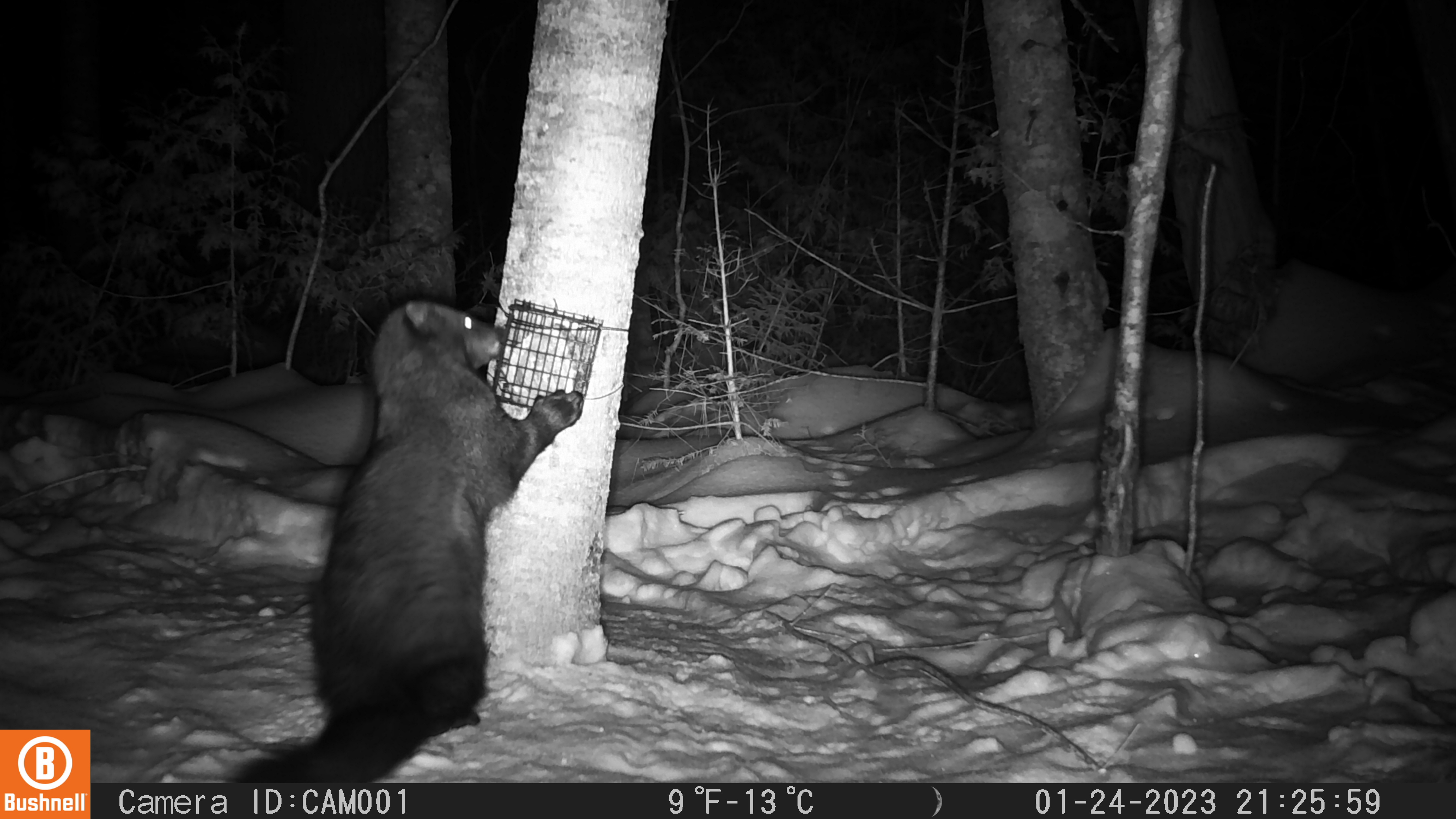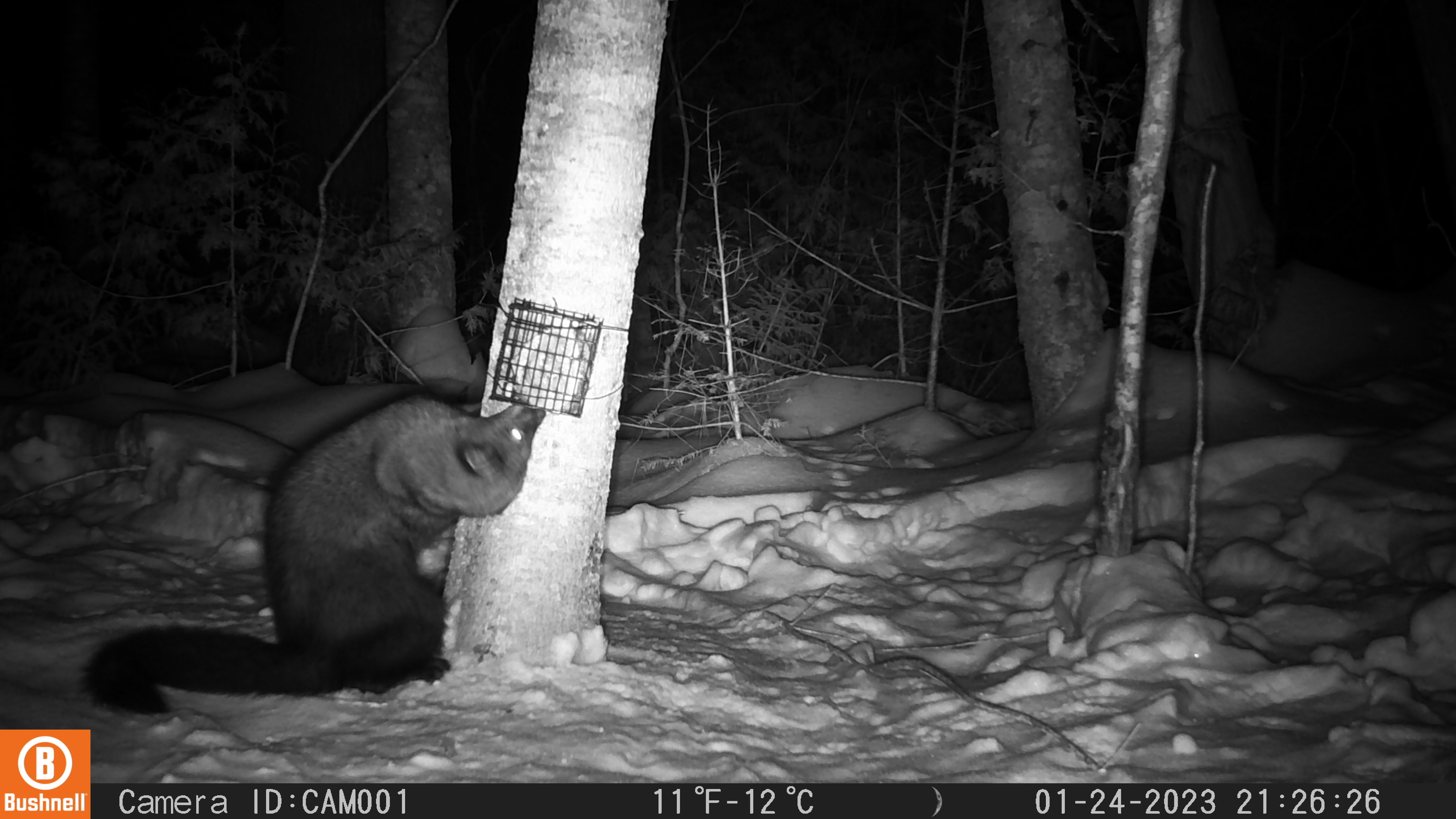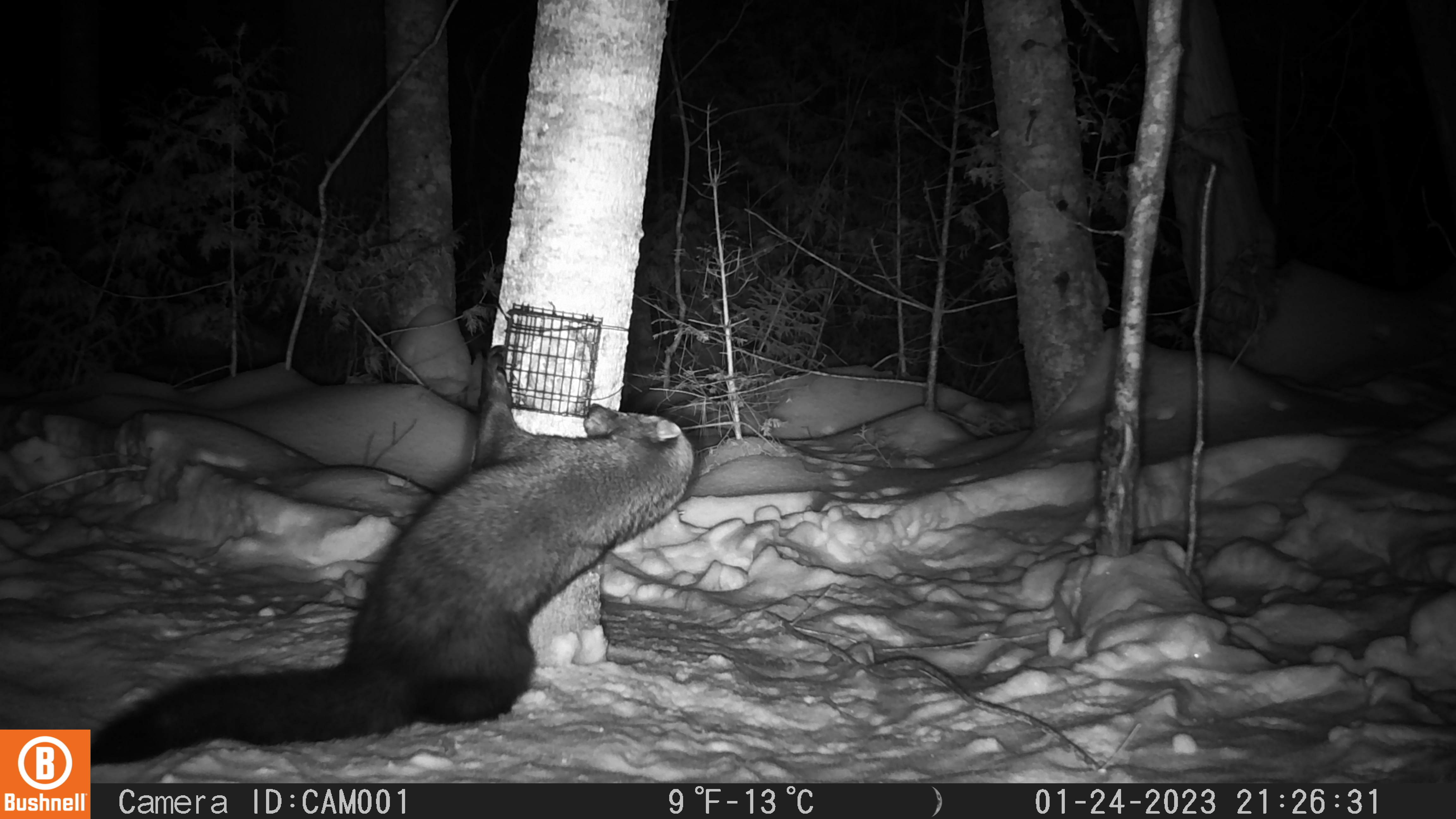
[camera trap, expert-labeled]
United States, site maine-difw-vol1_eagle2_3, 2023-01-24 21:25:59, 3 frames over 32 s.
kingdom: Animalia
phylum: Chordata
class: Mammalia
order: Carnivora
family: Mustelidae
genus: Pekania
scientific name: Pekania pennanti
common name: fisher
Fisher (Pekania pennanti).